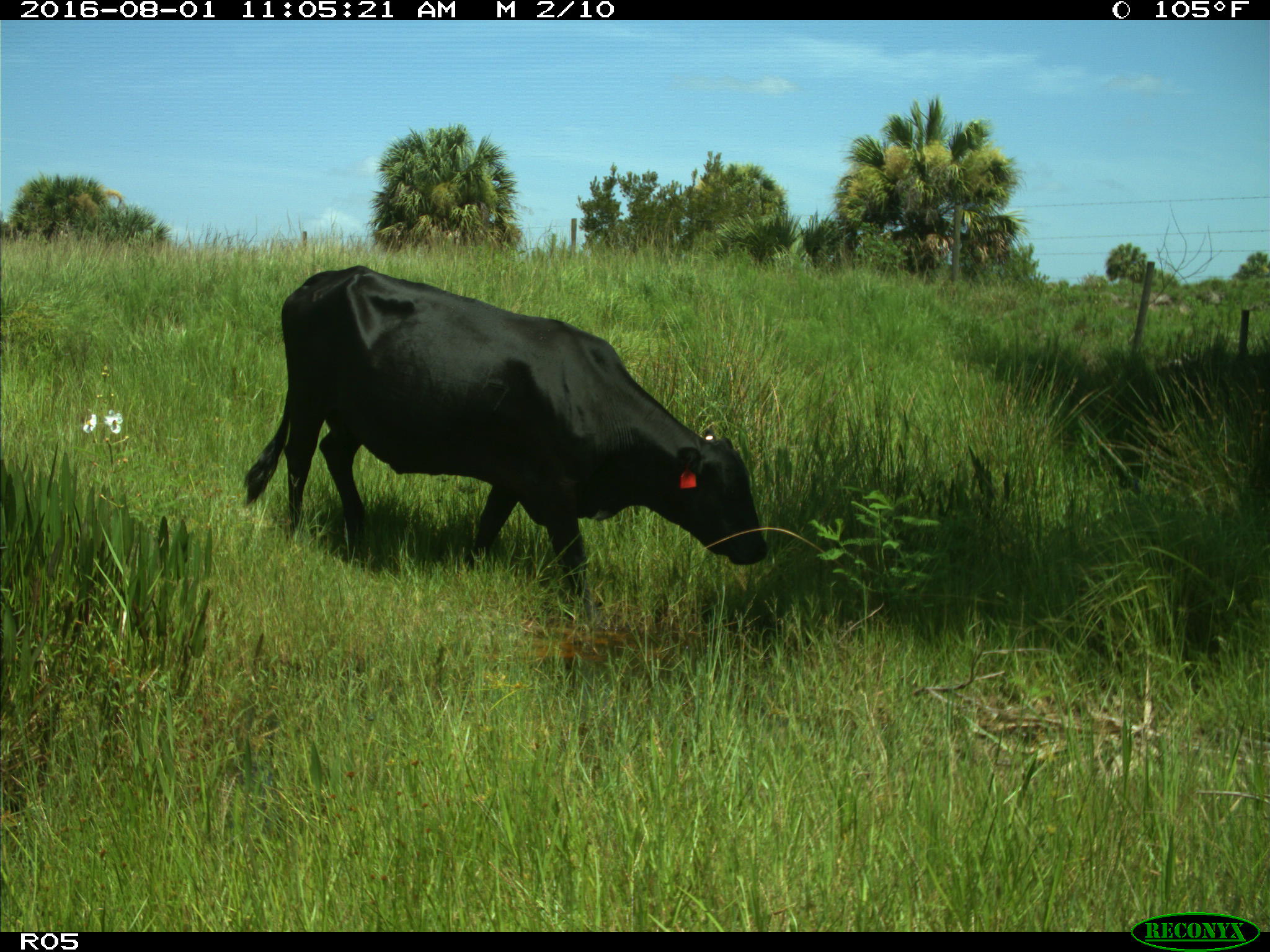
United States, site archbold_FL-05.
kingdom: Animalia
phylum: Chordata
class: Mammalia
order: Artiodactyla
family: Bovidae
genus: Bos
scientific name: Bos taurus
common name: domestic cow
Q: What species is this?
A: Bos taurus (domestic cow).